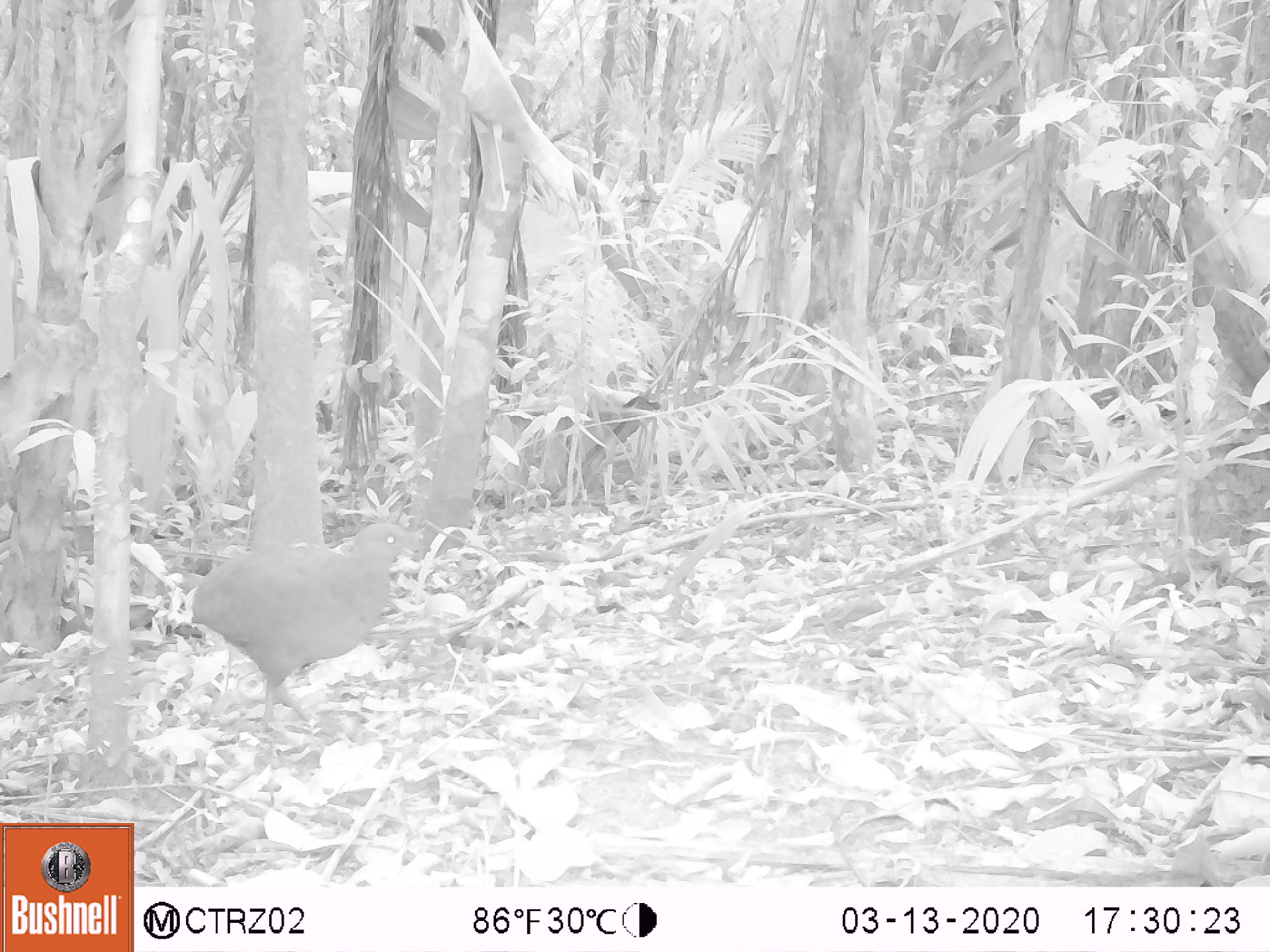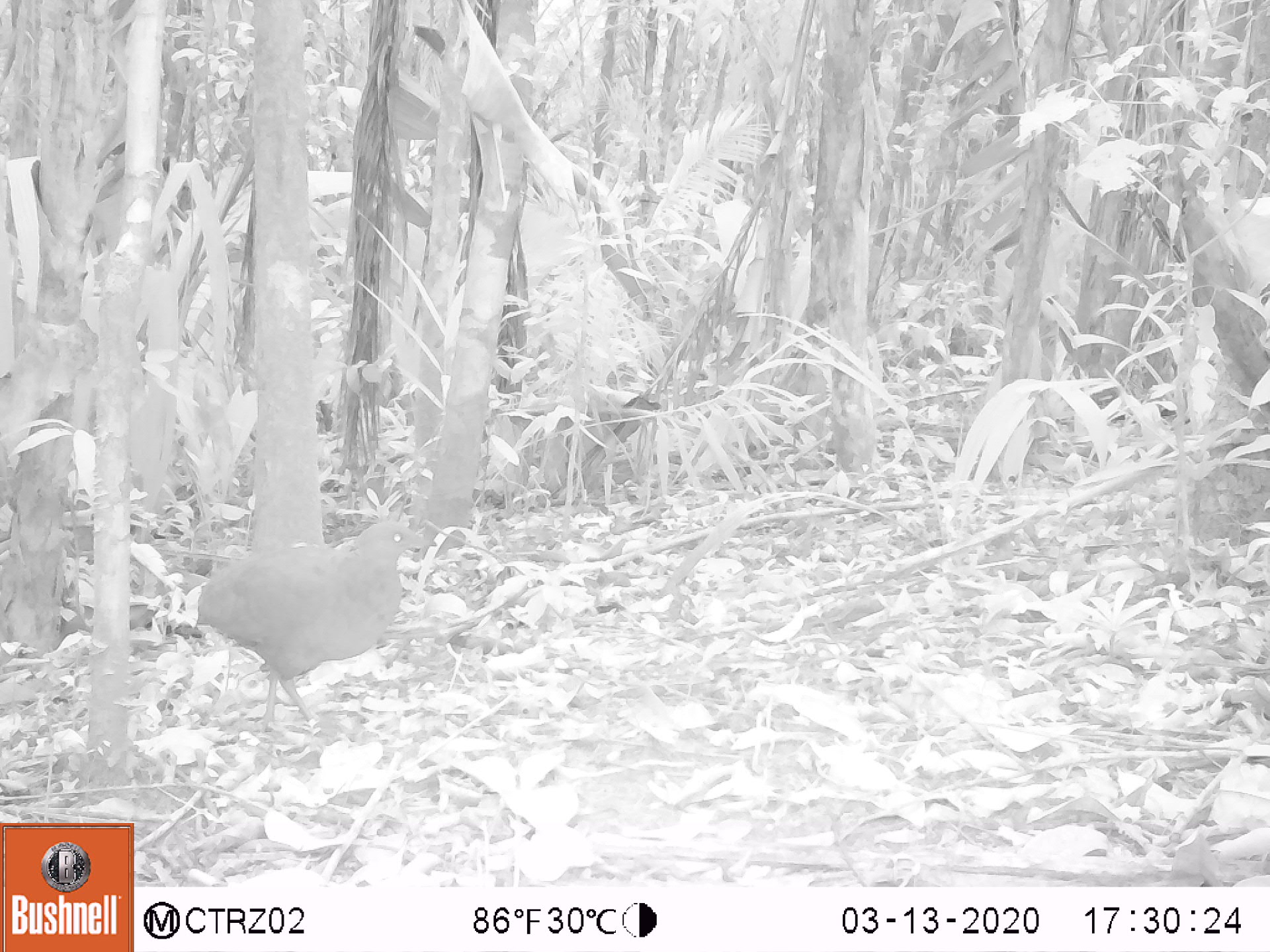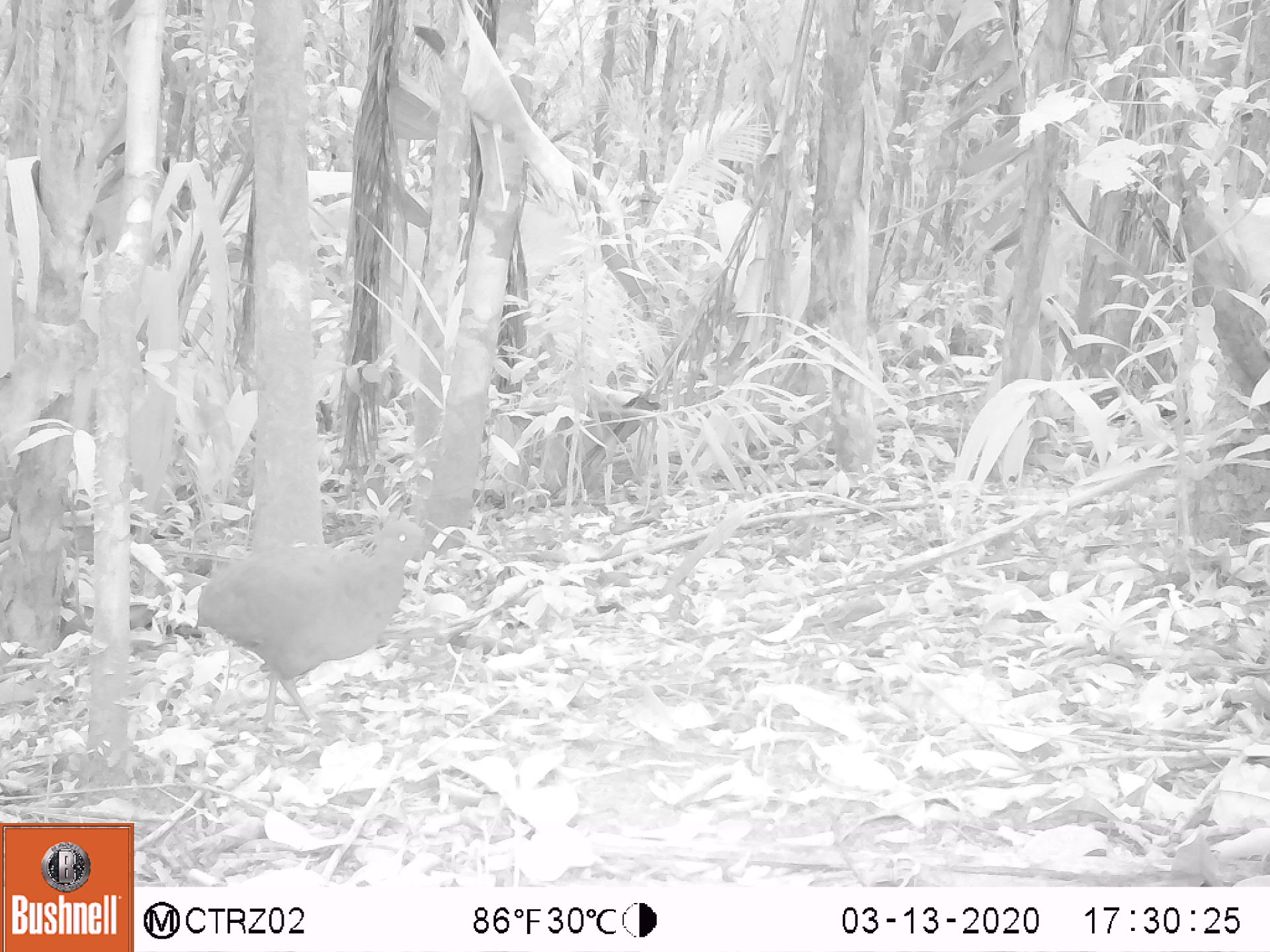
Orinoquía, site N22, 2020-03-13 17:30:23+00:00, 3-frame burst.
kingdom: Animalia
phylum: Chordata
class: Aves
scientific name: Aves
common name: bird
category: unknown bird